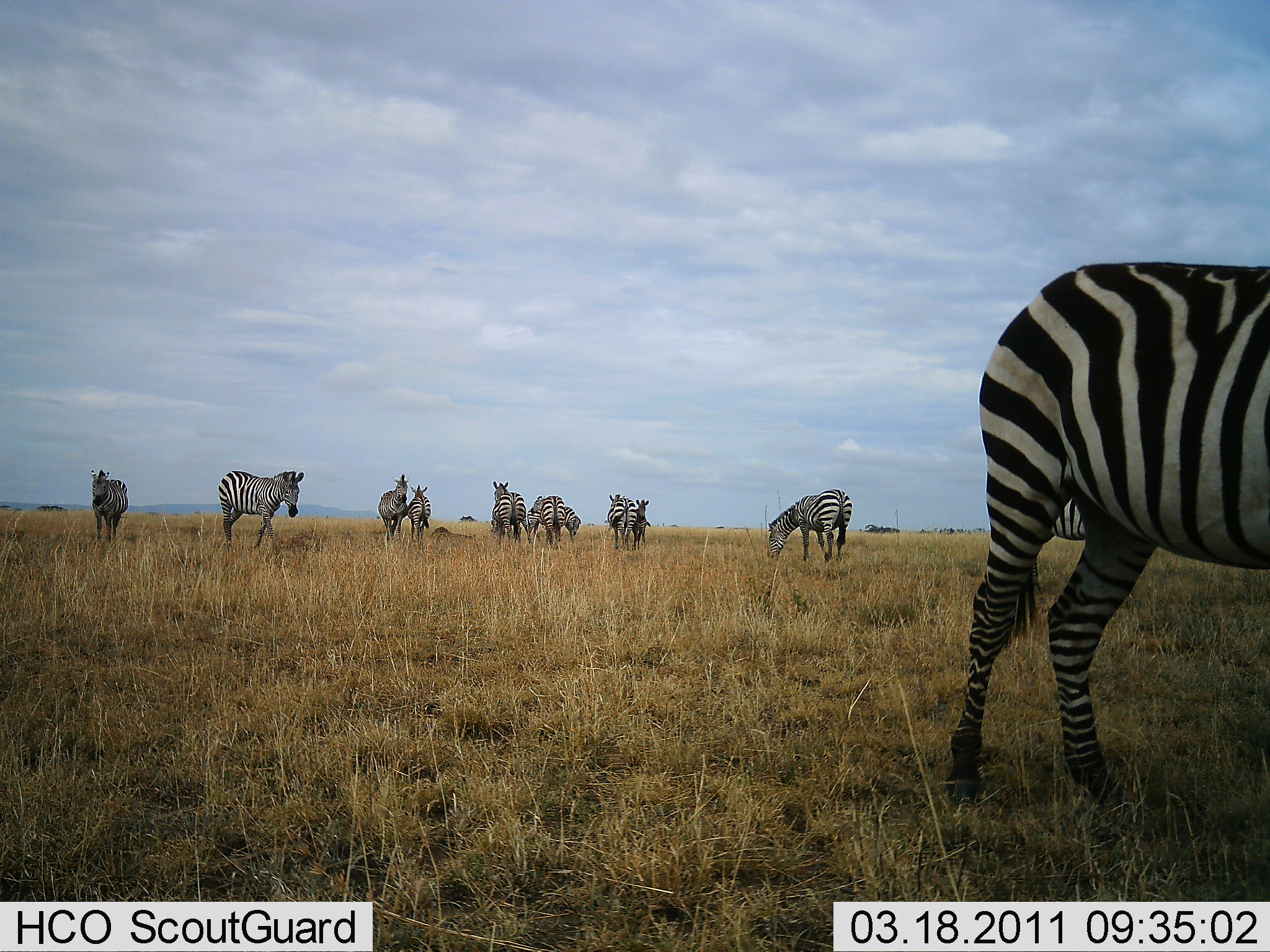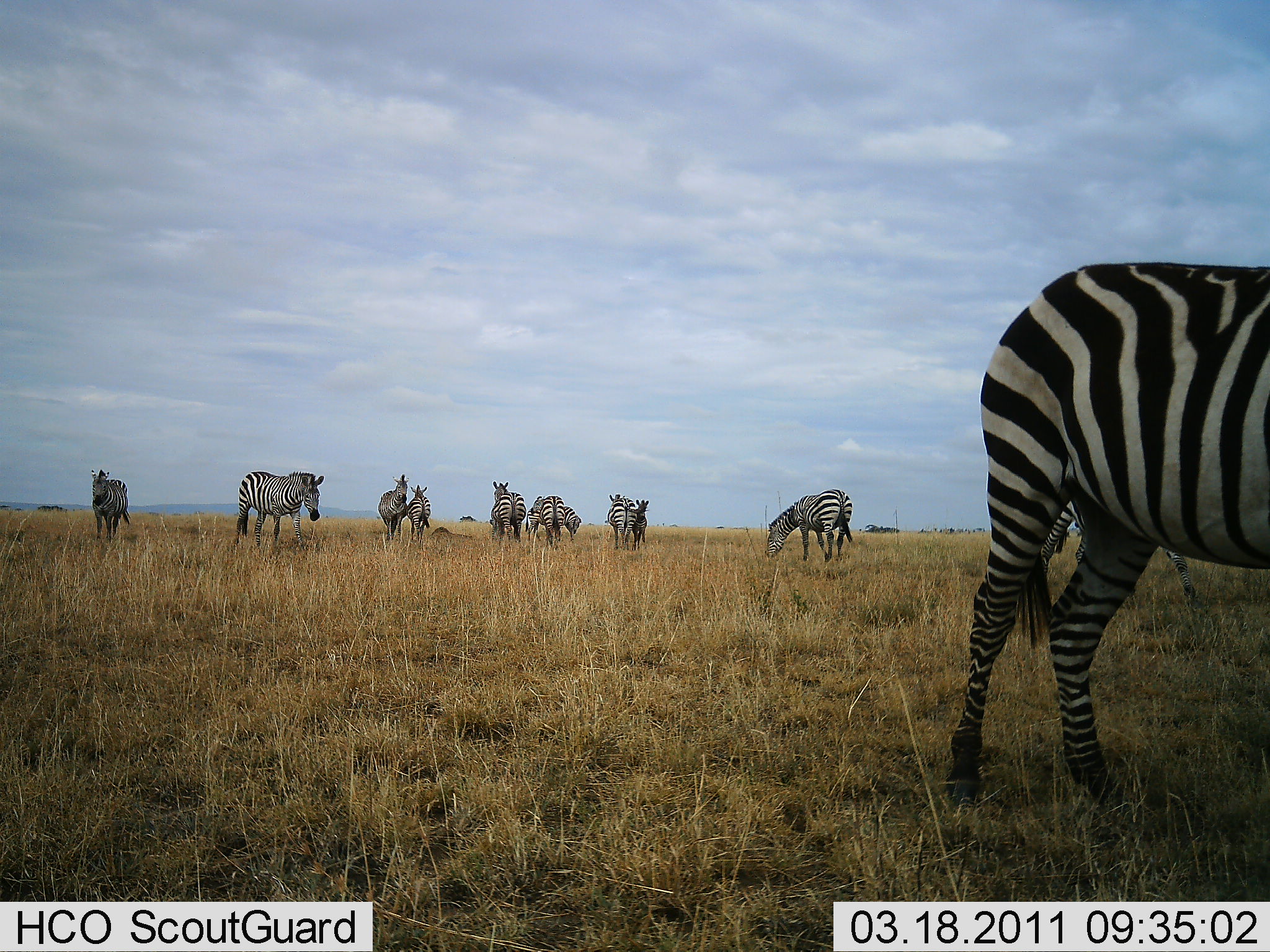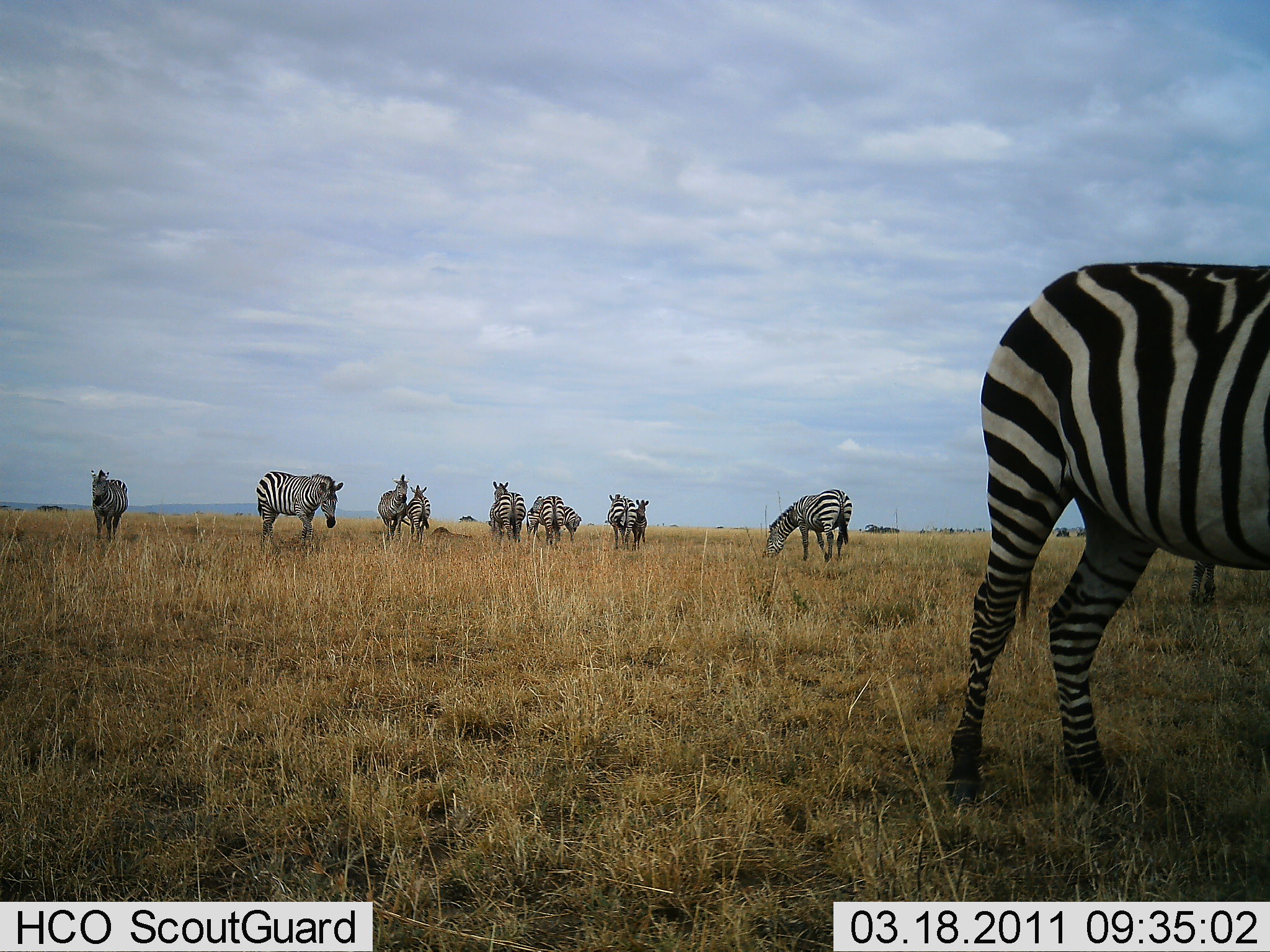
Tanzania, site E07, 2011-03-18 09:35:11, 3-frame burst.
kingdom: Animalia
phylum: Chordata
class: Mammalia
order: Perissodactyla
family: Equidae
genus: Equus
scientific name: Equus quagga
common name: plains zebra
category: zebra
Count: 11-50.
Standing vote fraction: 83%.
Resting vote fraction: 0%.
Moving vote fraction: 42%.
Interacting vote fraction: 8%.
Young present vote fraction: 8%.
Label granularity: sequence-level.